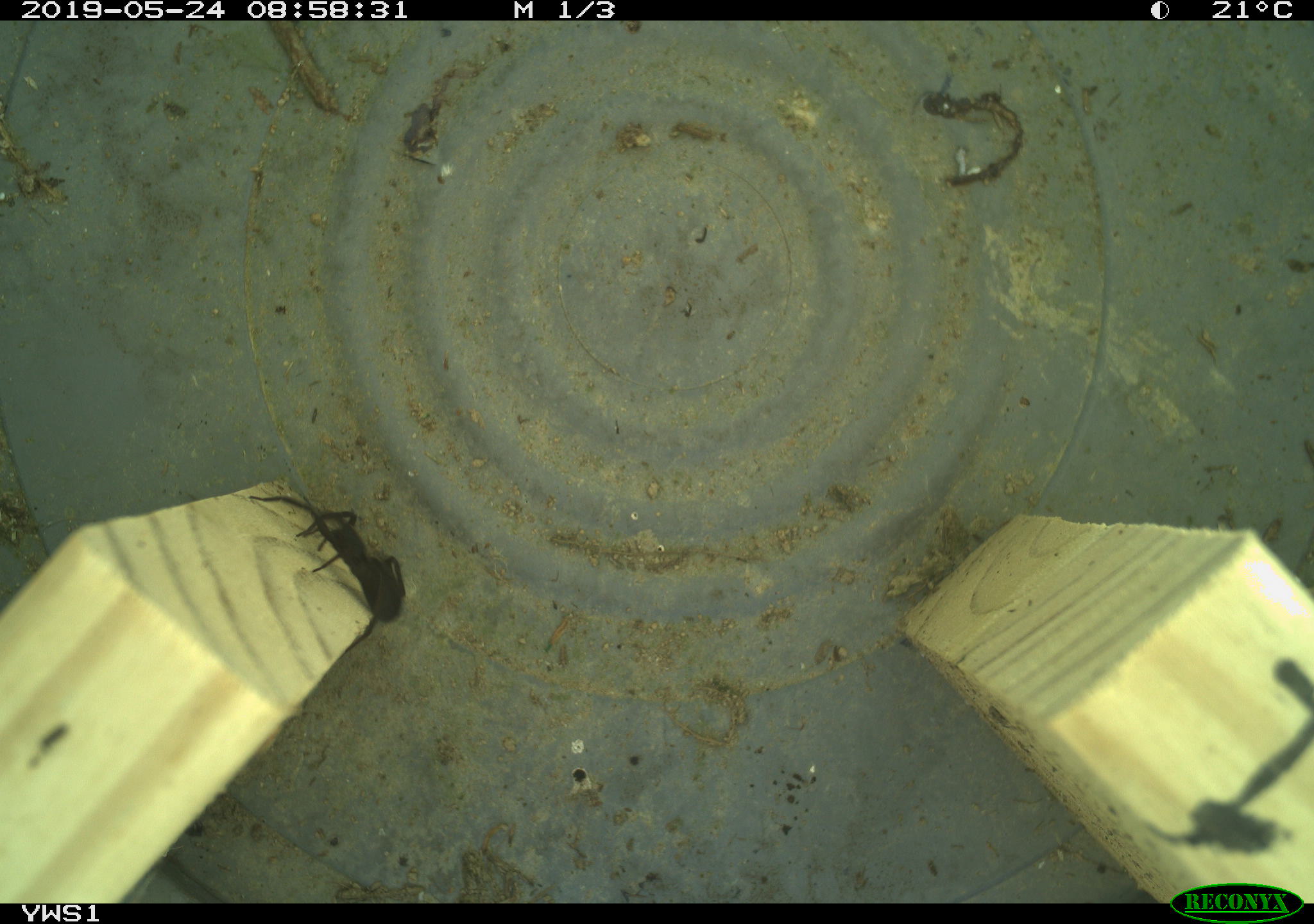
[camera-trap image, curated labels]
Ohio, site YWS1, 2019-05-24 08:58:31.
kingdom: Animalia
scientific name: Animalia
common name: animal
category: invertebrate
Invertebrate (animal) (Animalia).